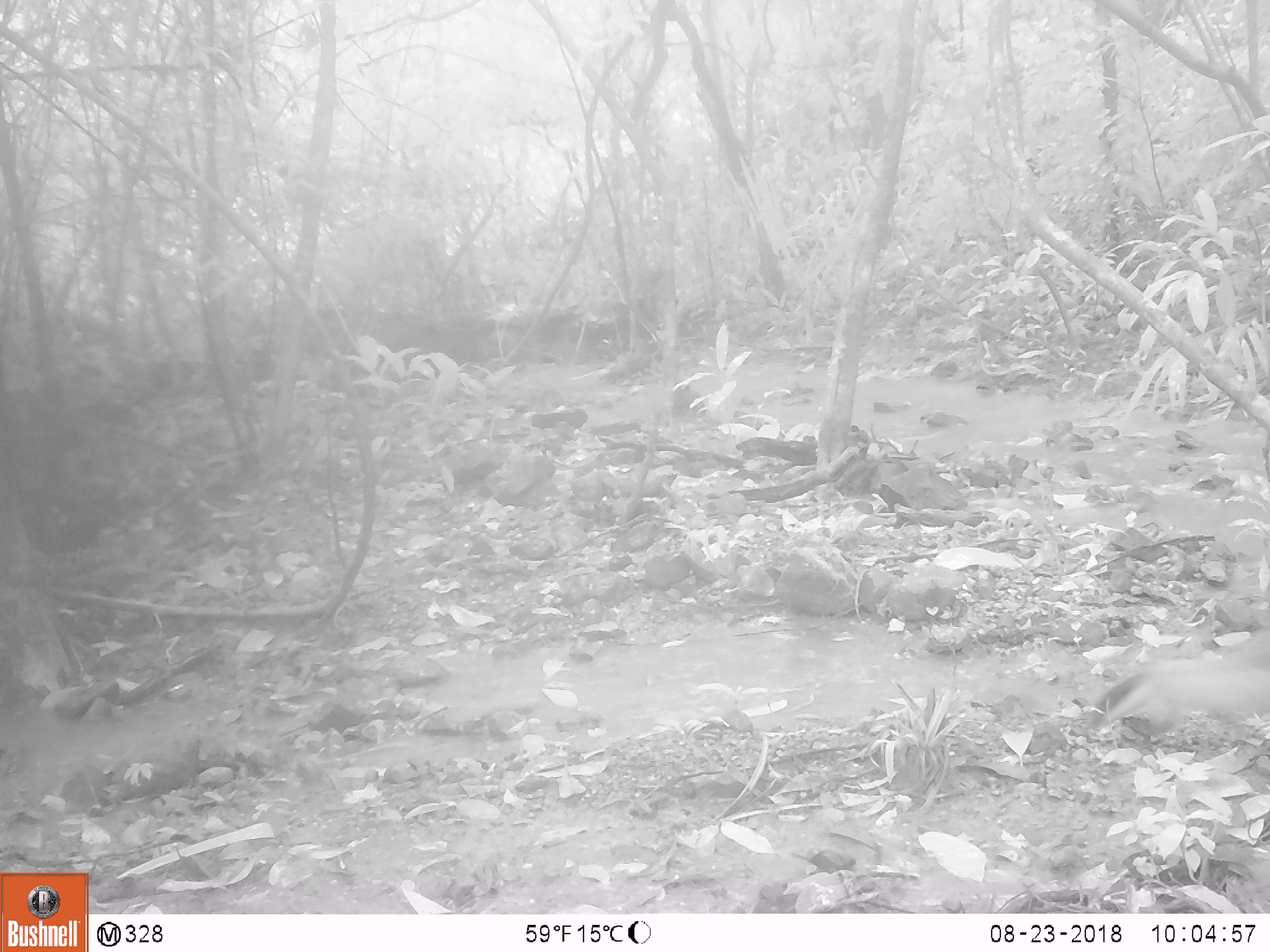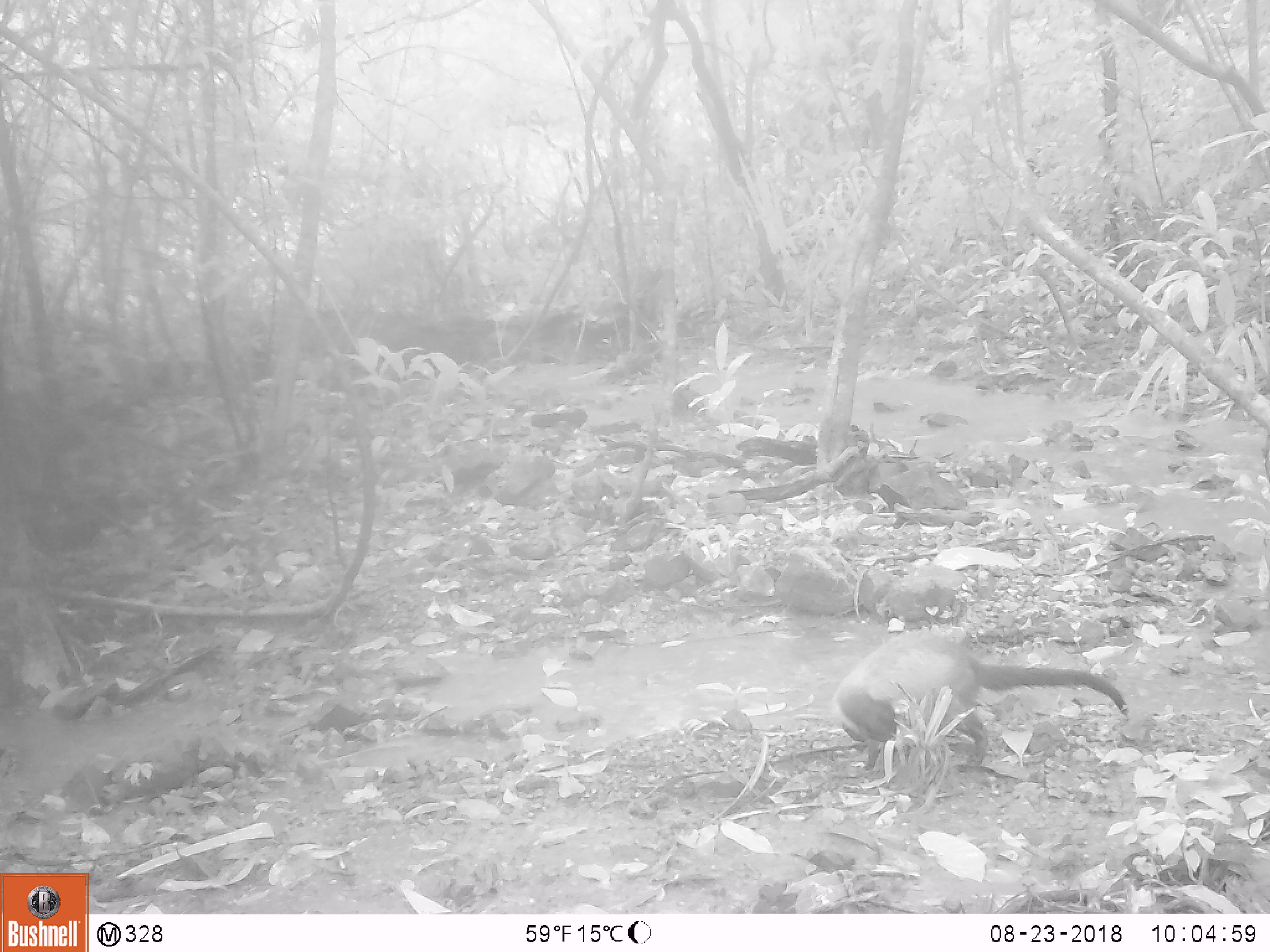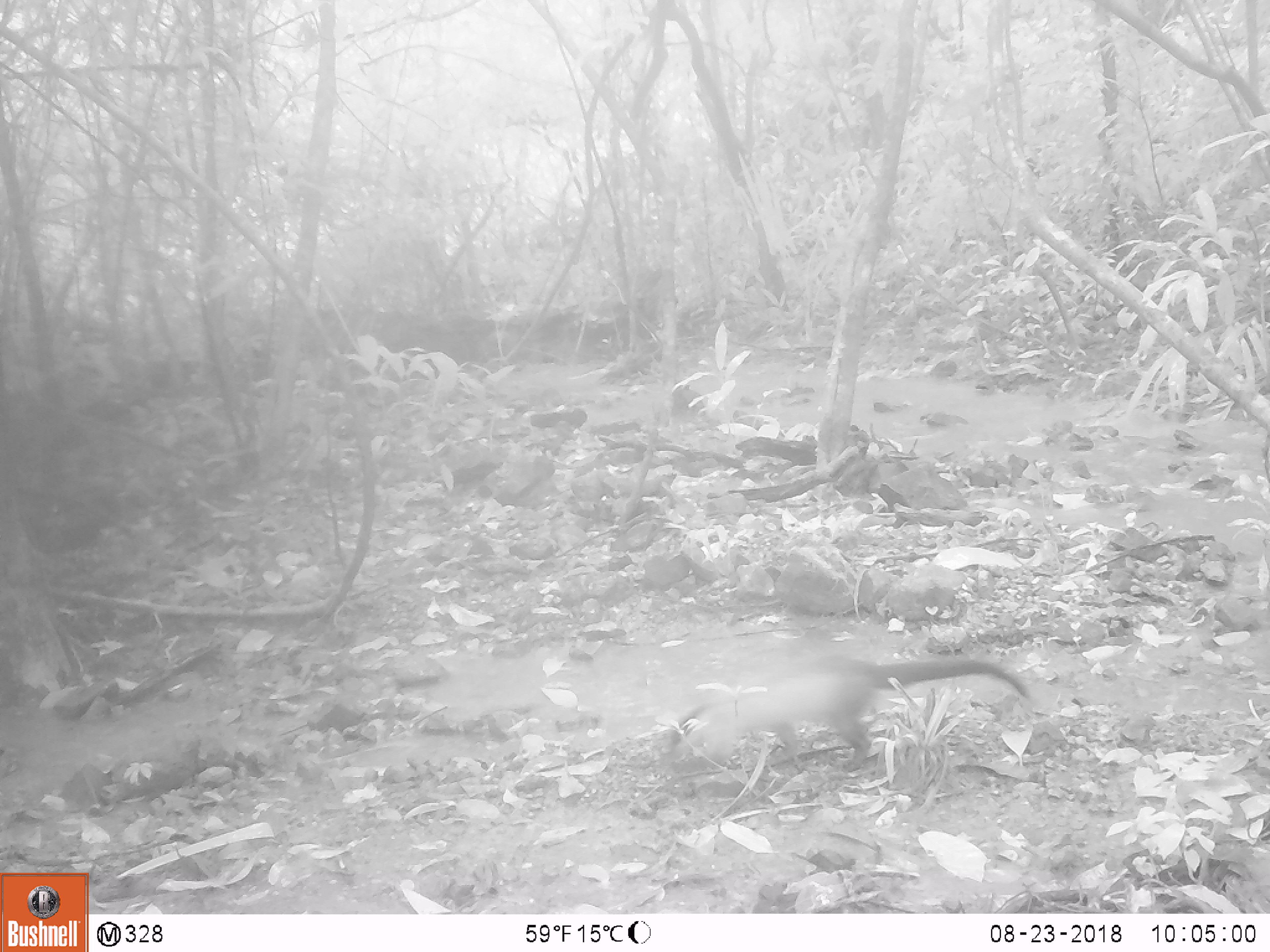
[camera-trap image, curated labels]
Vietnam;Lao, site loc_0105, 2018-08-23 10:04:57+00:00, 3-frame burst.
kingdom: Animalia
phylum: Chordata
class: Mammalia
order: Carnivora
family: Mustelidae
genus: Martes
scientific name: Martes flavigula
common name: yellow-throated marten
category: yellow throated marten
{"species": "yellow throated marten (yellow-throated marten) (Martes flavigula)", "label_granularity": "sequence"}